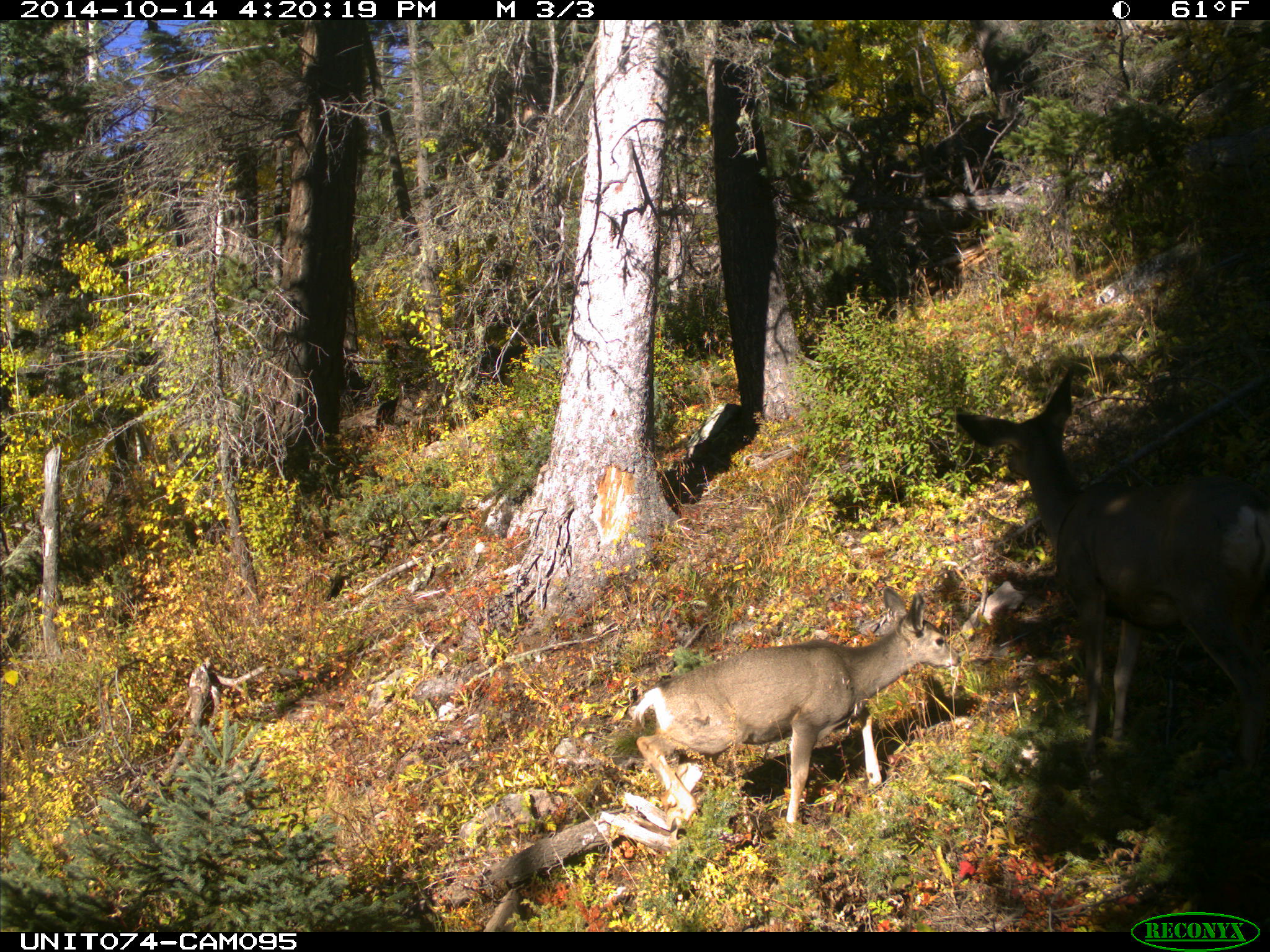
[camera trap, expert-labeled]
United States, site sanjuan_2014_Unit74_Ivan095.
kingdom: Animalia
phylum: Chordata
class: Mammalia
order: Artiodactyla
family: Cervidae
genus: Odocoileus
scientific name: Odocoileus hemionus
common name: mule deer